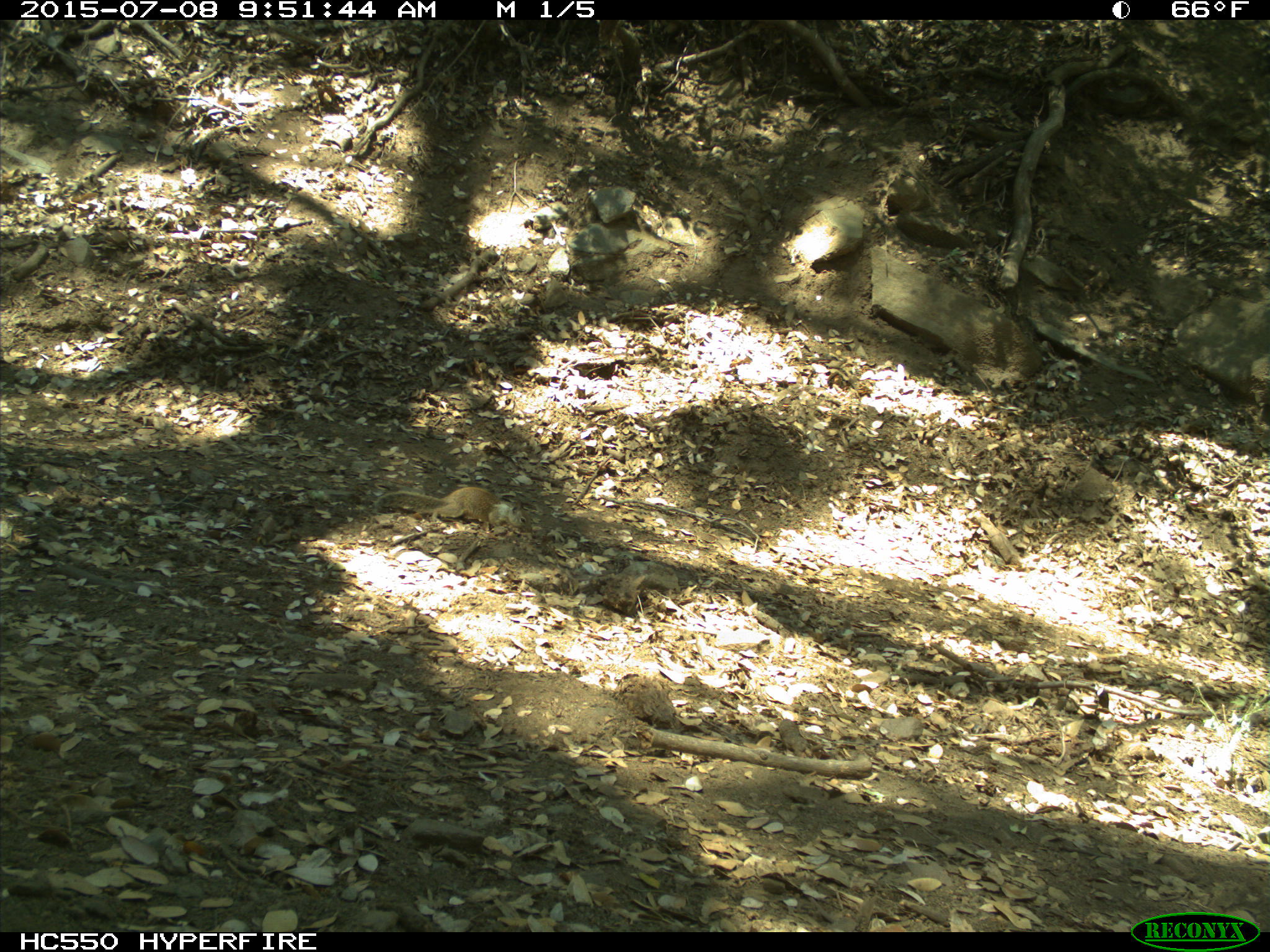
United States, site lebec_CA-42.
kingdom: Animalia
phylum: Chordata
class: Mammalia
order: Rodentia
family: Sciuridae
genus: Otospermophilus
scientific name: Otospermophilus beecheyi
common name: california ground squirrel